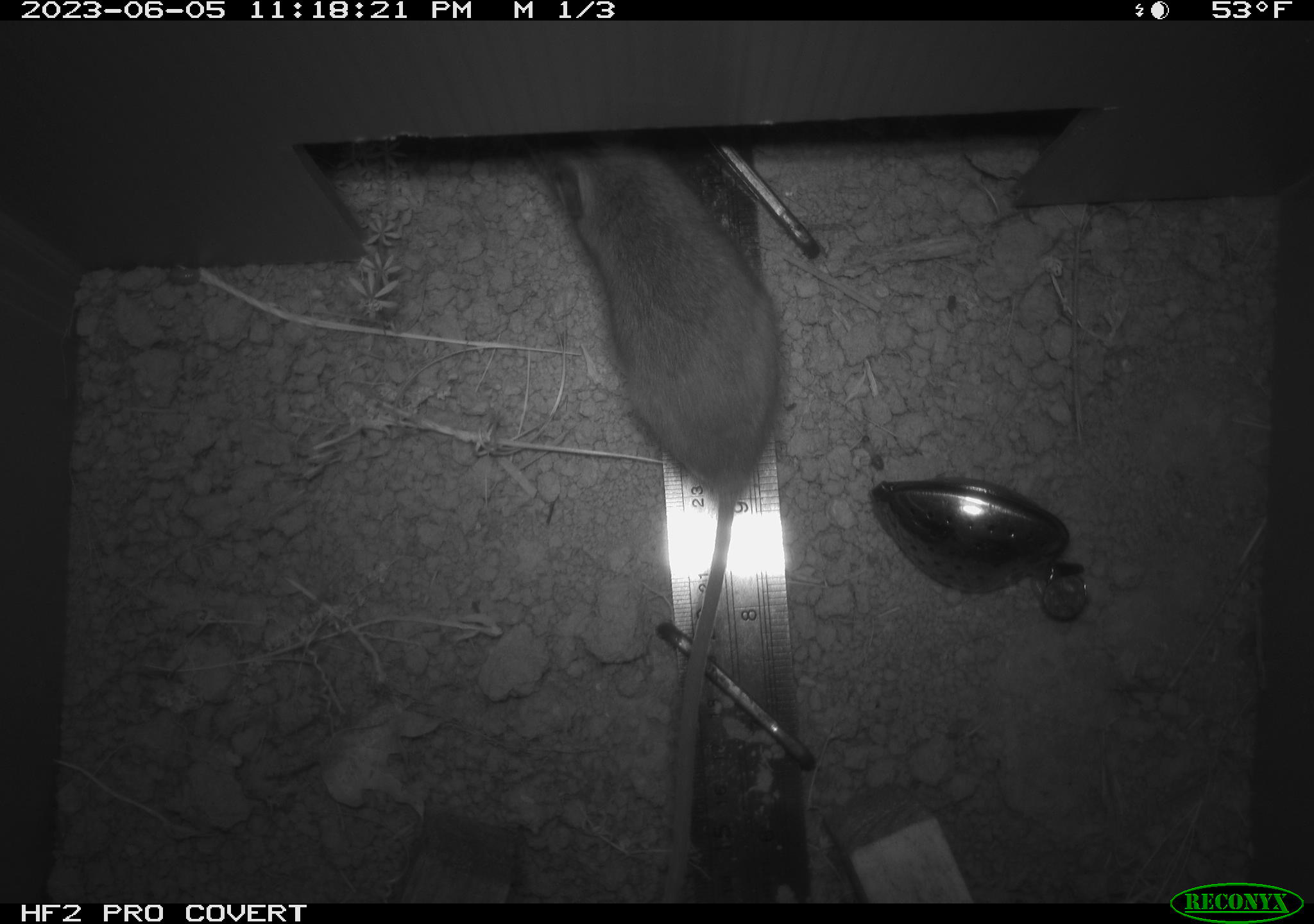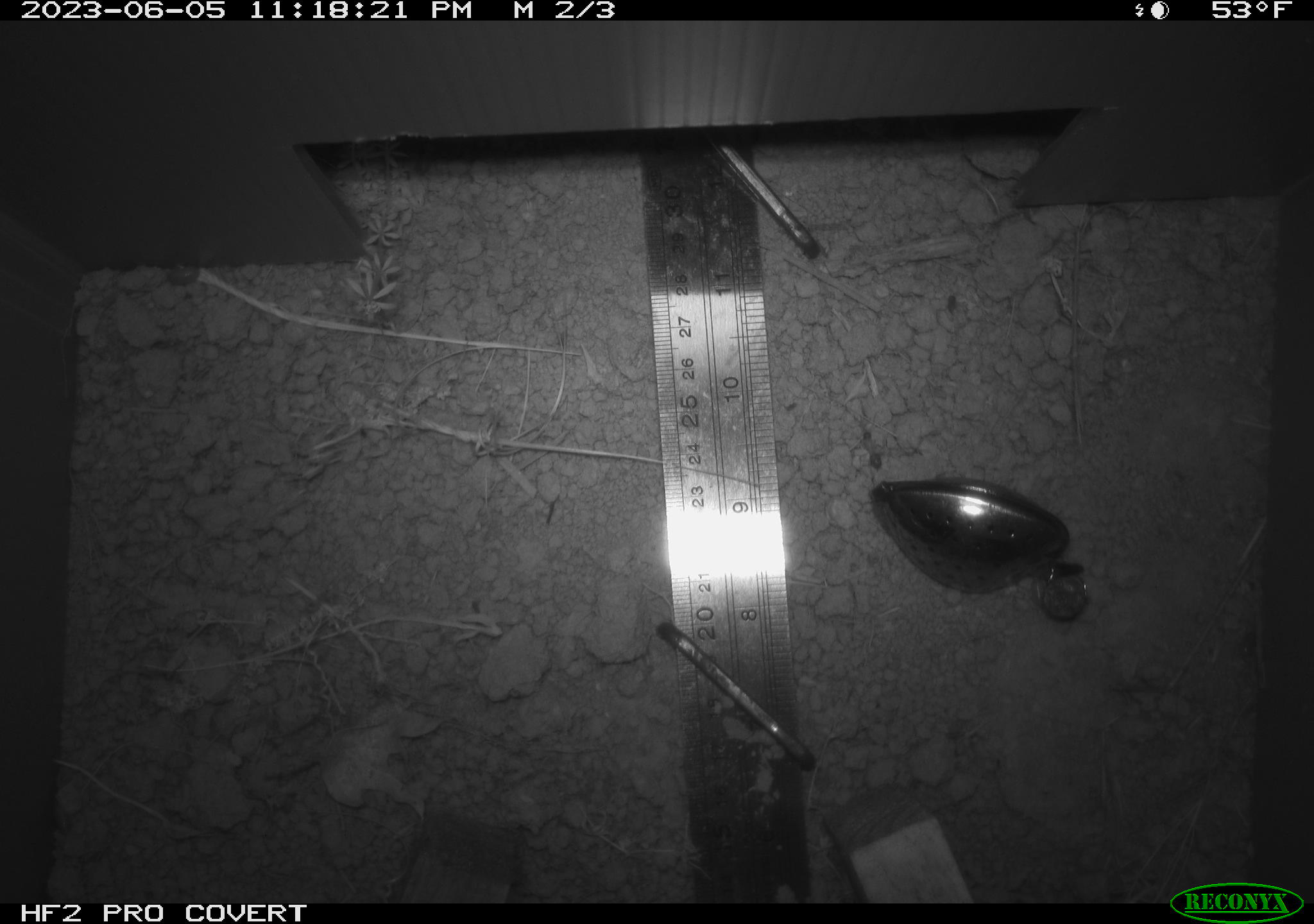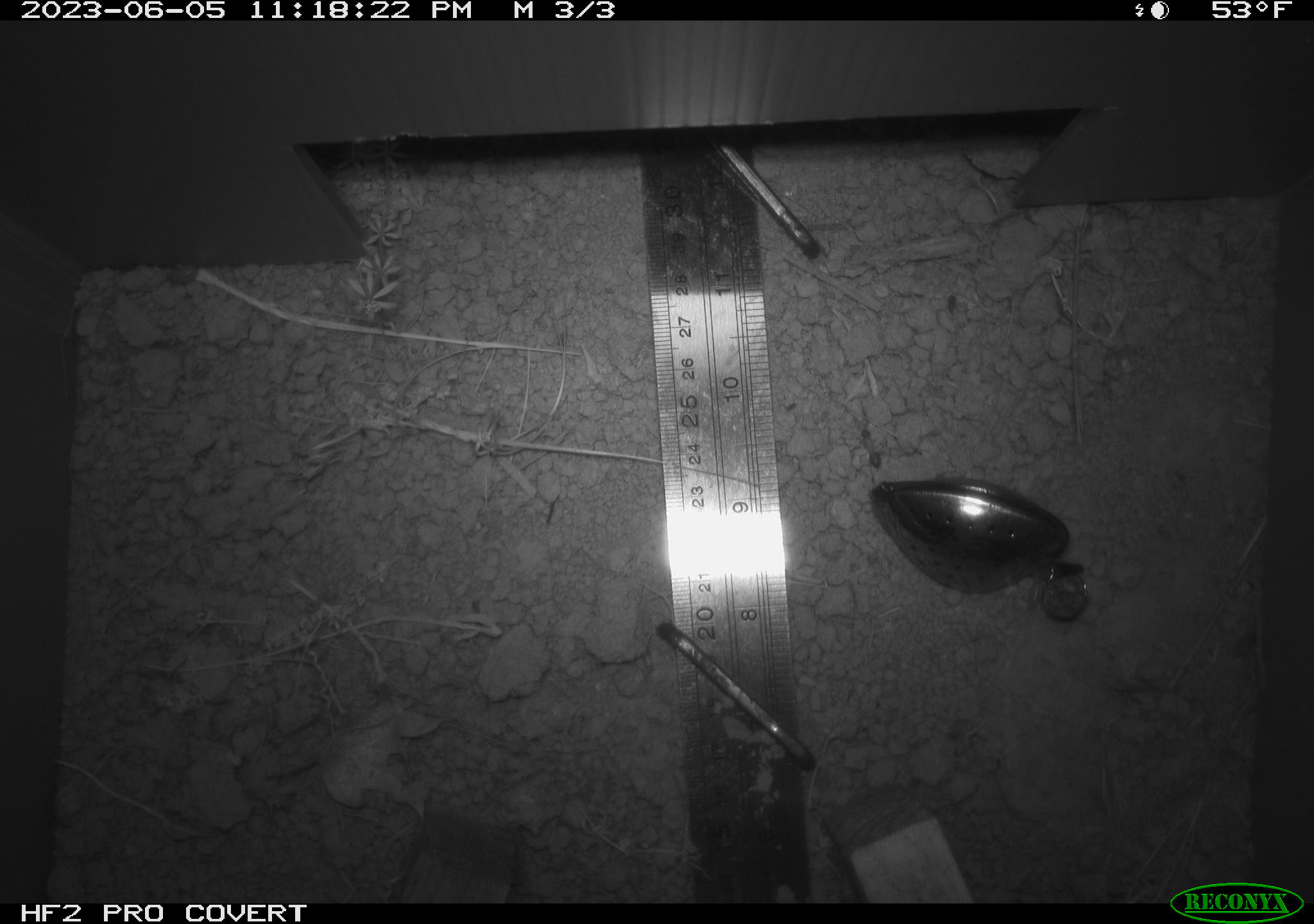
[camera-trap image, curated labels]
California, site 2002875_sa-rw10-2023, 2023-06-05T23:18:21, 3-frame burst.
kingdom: Animalia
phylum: Chordata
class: Mammalia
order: Rodentia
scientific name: Rodentia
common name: mouse species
Mouse species (Rodentia).